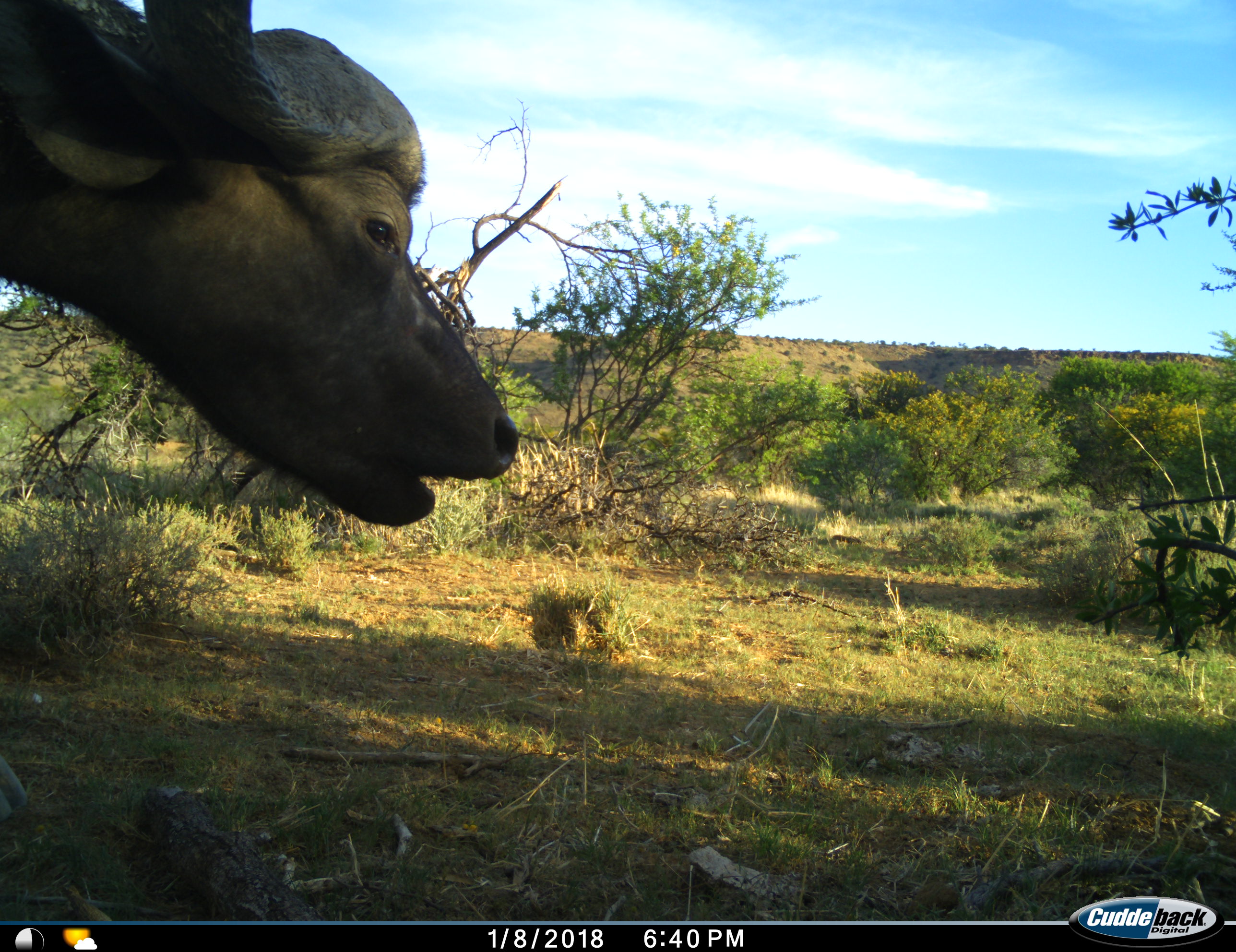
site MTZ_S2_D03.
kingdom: Animalia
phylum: Chordata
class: Mammalia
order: Artiodactyla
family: Bovidae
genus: Syncerus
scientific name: Syncerus caffer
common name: african buffalo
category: buffalo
Buffalo (african buffalo) (Syncerus caffer), count 1. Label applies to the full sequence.